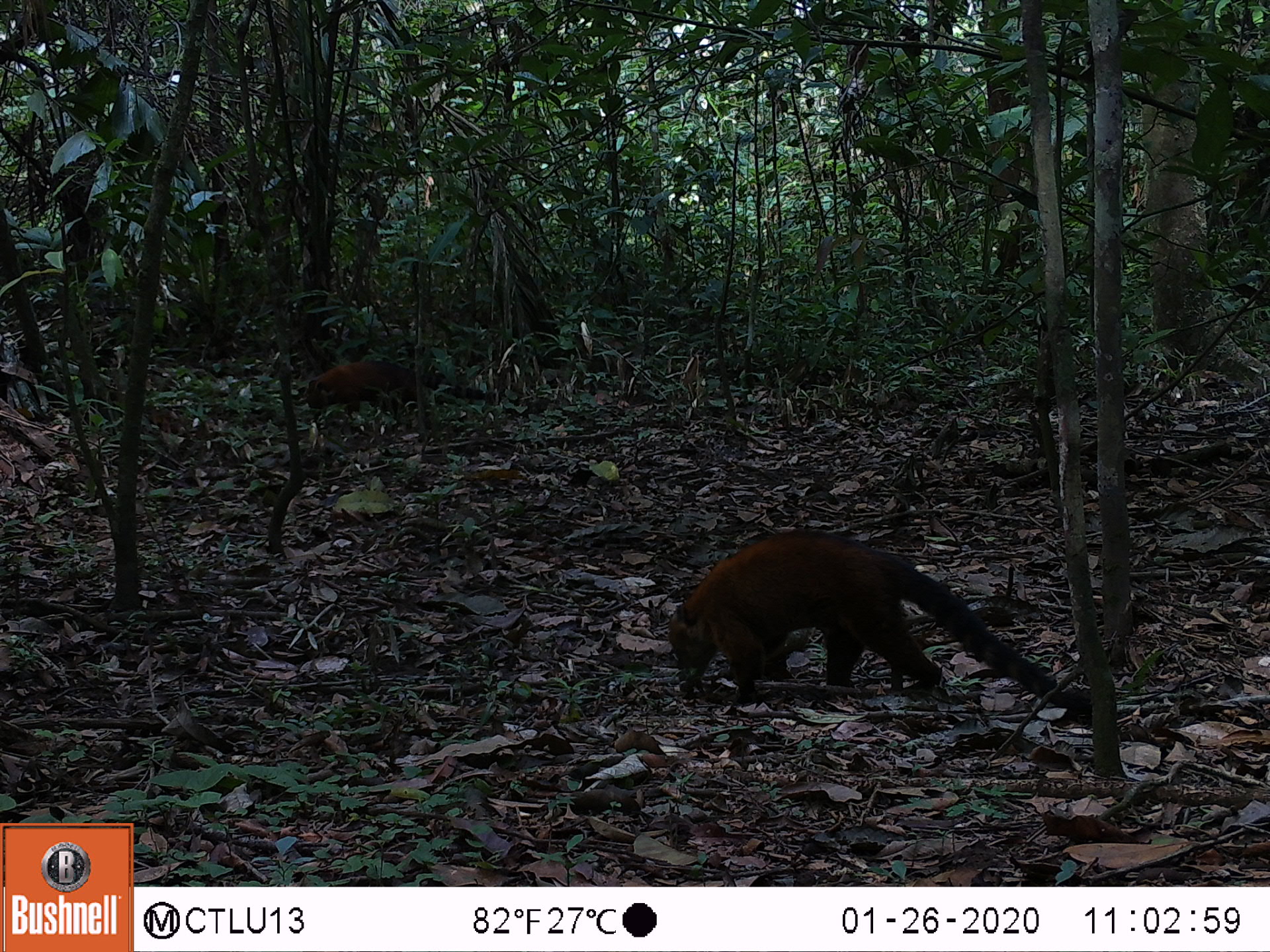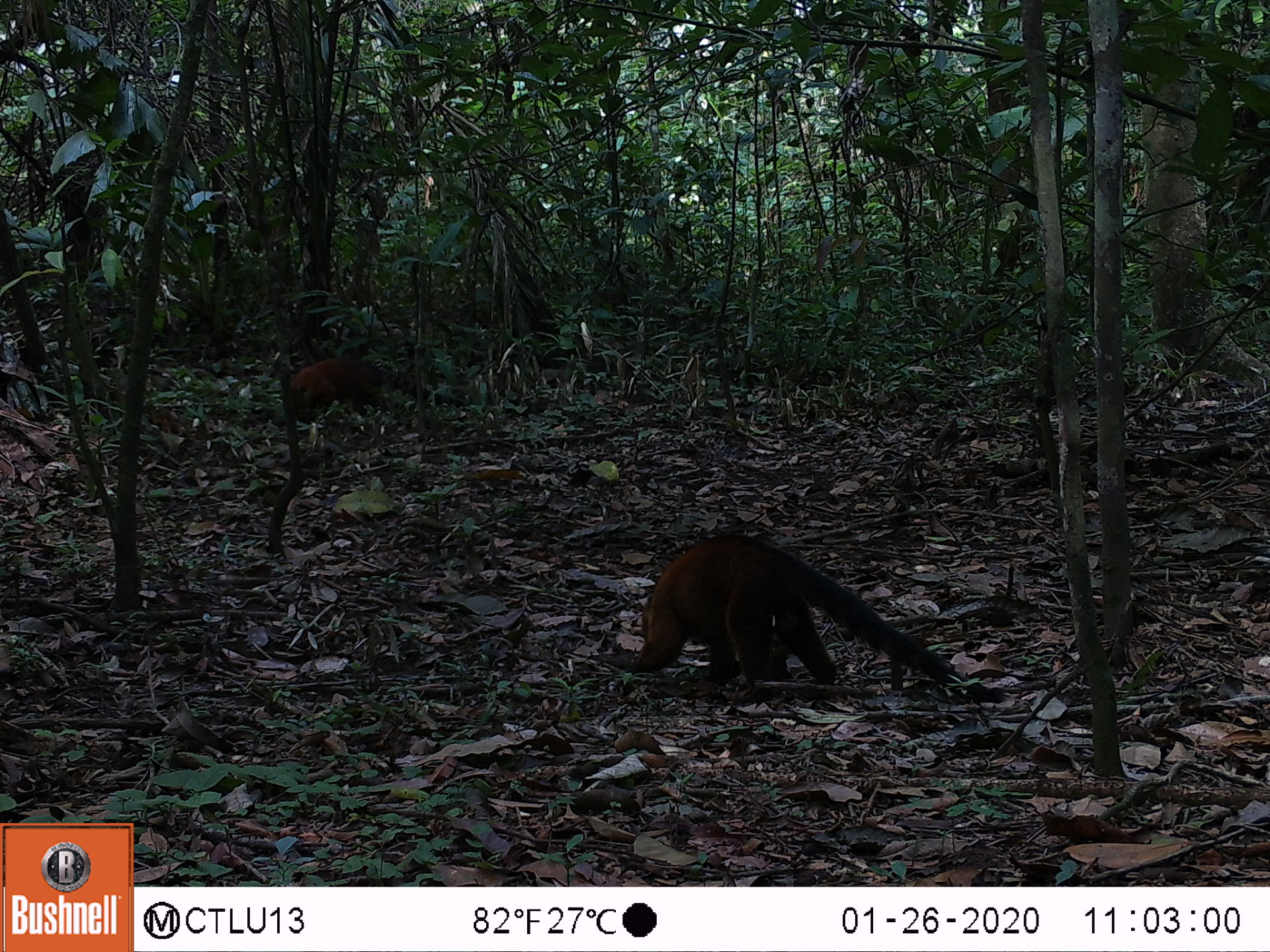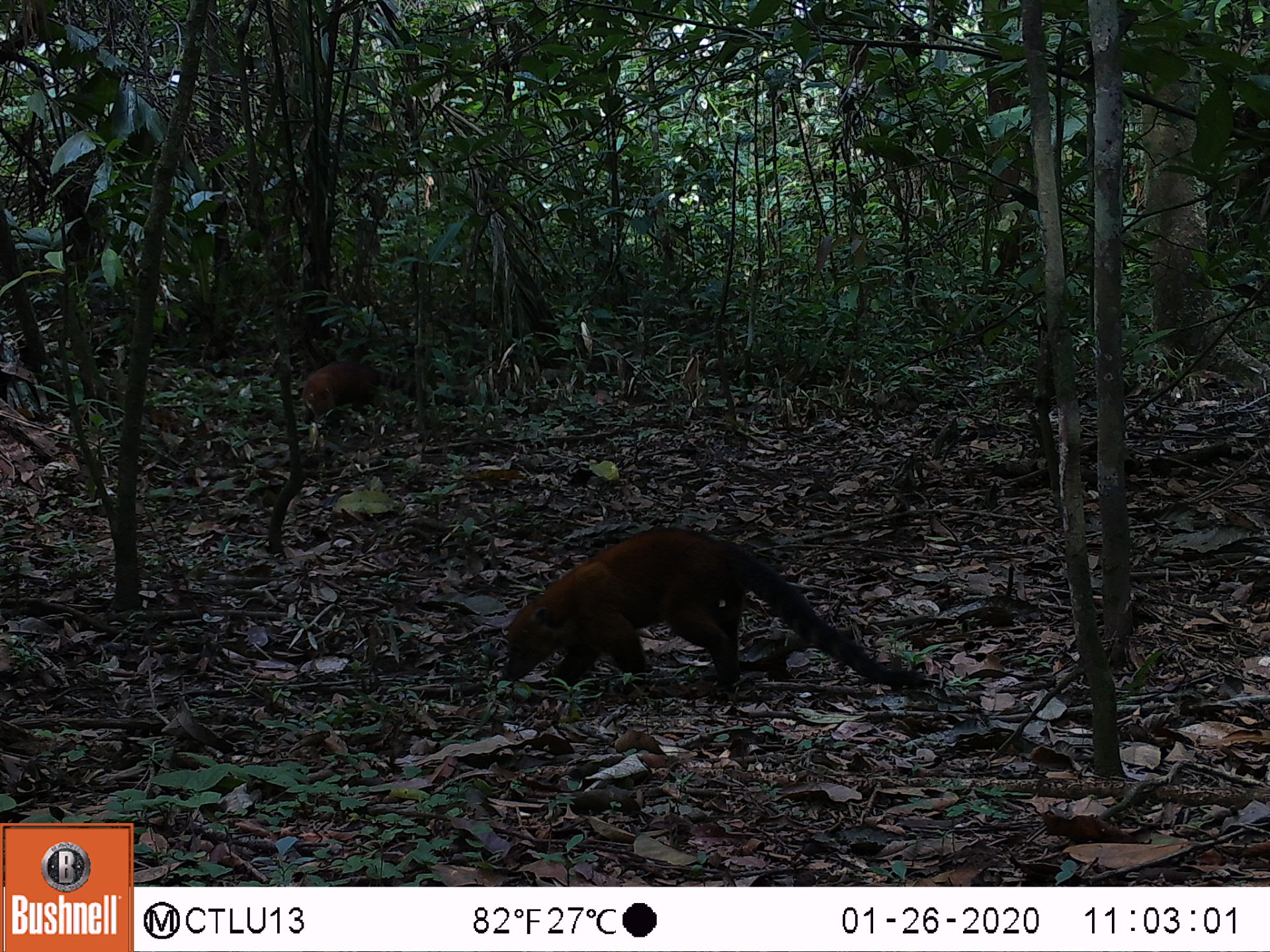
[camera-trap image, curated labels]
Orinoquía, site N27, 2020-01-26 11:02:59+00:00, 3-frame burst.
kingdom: Animalia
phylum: Chordata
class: Mammalia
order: Carnivora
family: Procyonidae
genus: Nasua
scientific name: Nasua nasua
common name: south american coati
South american coati (Nasua nasua).